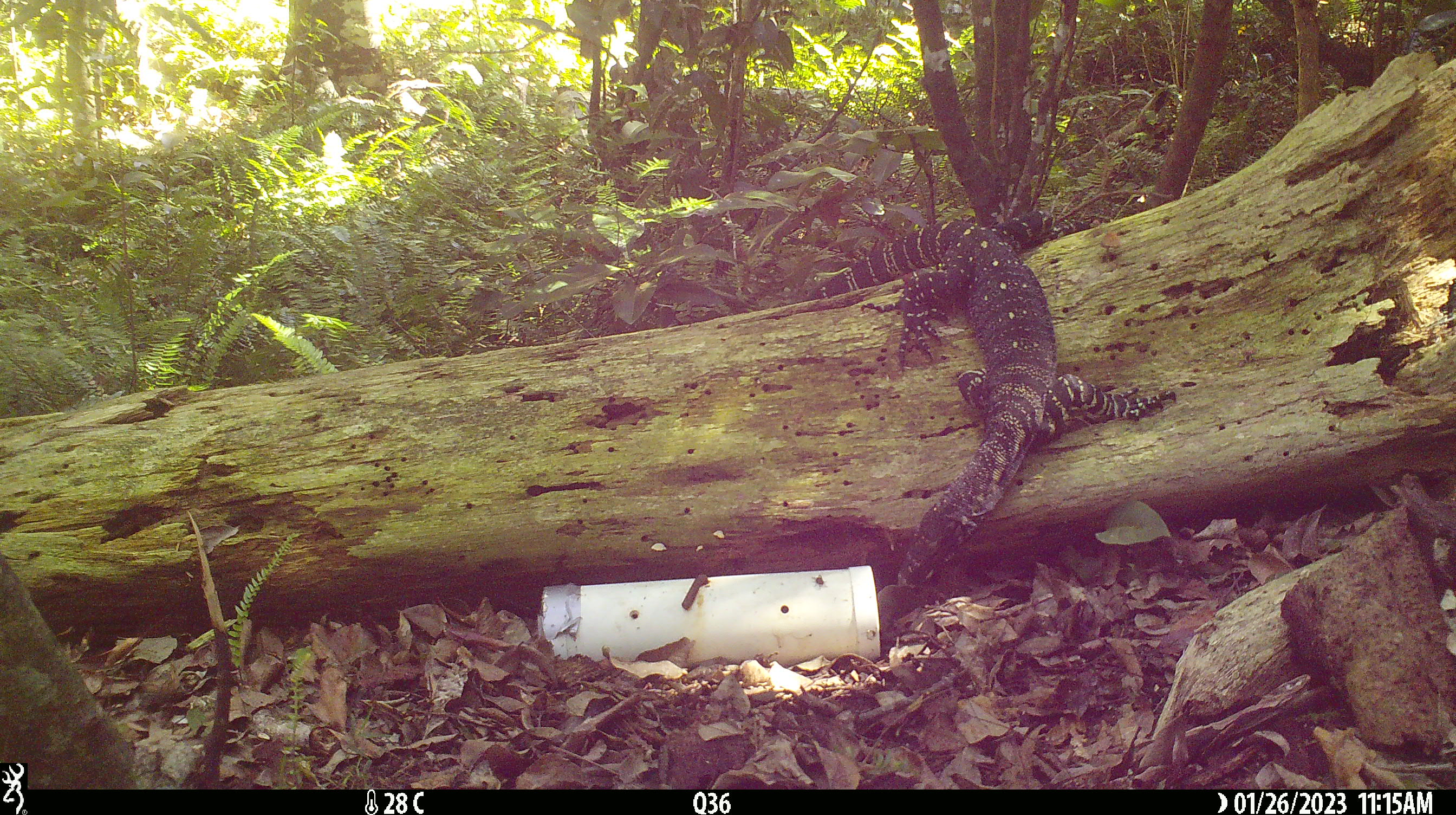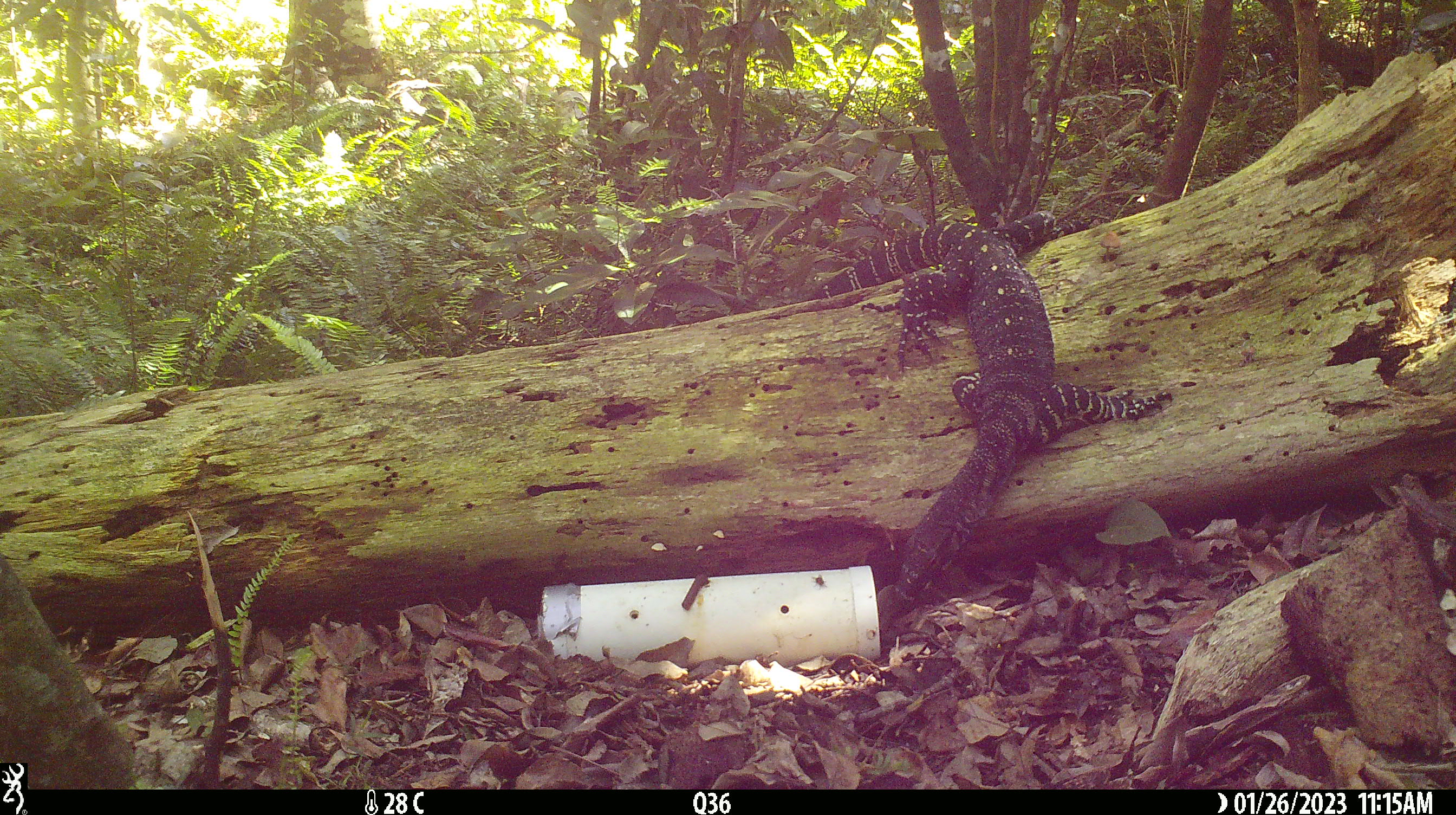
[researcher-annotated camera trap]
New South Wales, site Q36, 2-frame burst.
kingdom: Animalia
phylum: Chordata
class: Reptilia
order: Squamata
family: Varanidae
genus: Varanus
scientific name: Varanus varius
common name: lace monitor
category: goanna